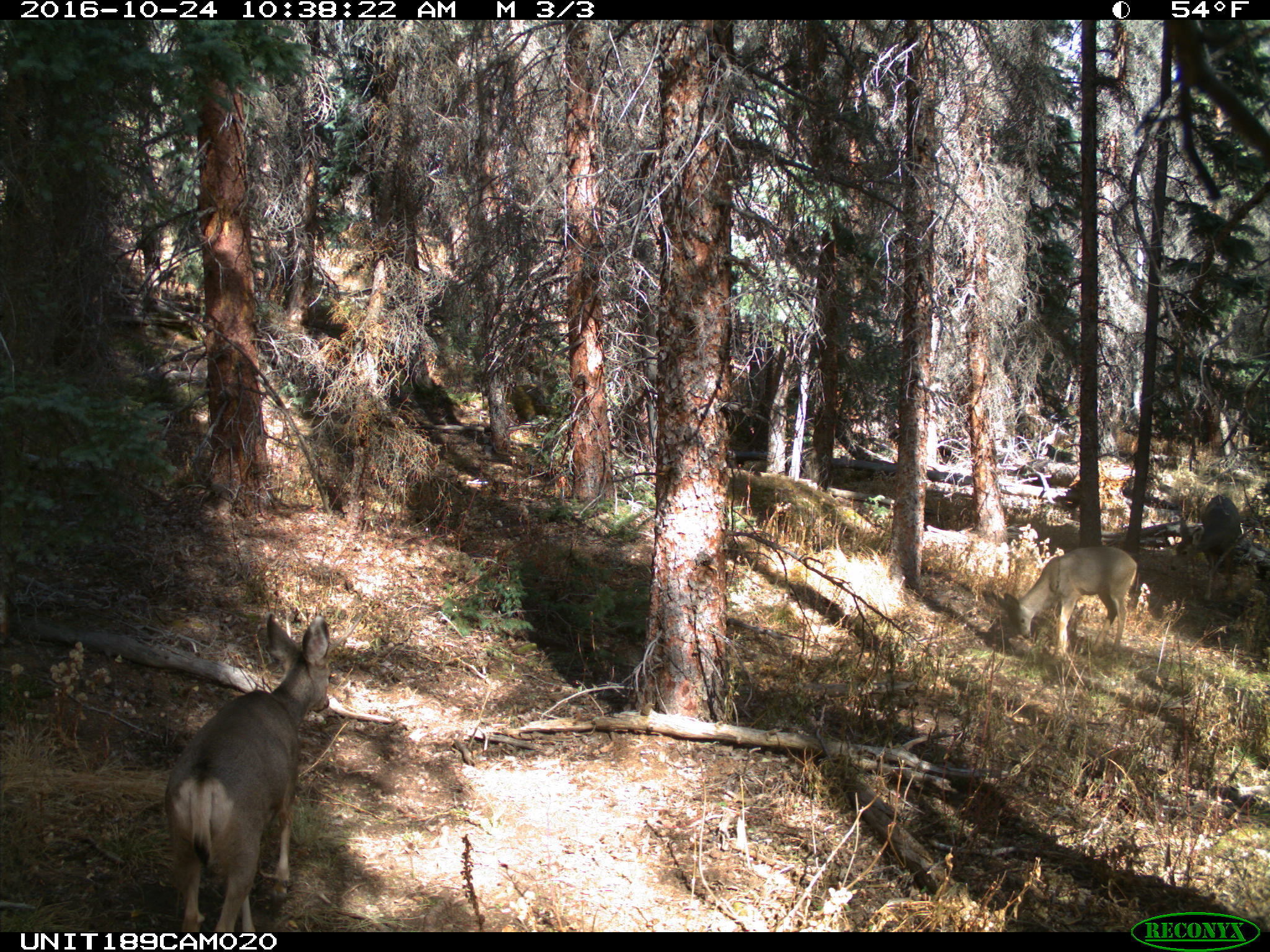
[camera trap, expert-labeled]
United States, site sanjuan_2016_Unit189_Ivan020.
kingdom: Animalia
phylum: Chordata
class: Mammalia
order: Artiodactyla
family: Cervidae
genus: Odocoileus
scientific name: Odocoileus hemionus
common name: mule deer